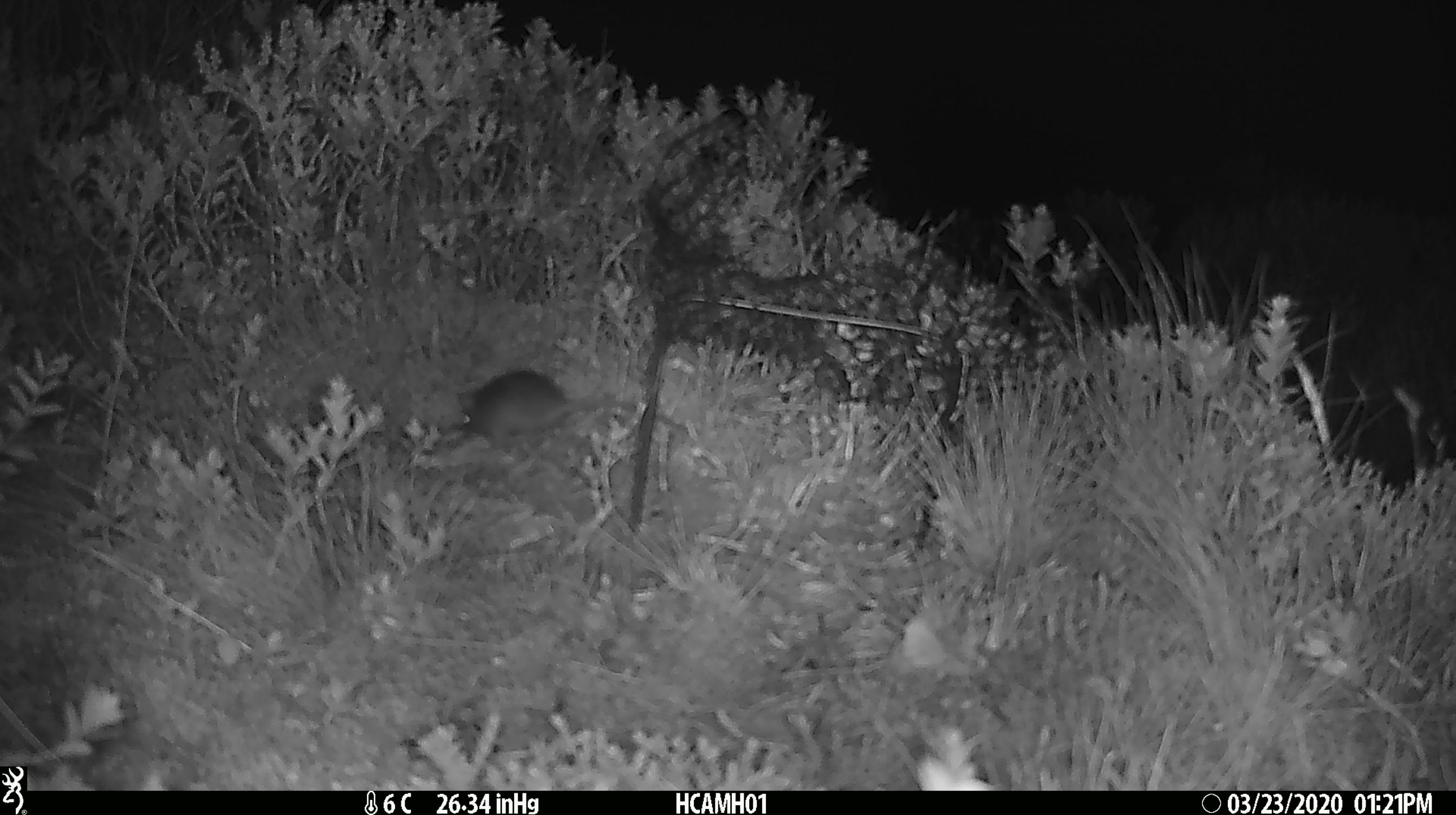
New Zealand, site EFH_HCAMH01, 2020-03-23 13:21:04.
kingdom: Animalia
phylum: Chordata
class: Mammalia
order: Rodentia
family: Muridae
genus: Mus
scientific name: Mus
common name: mouse